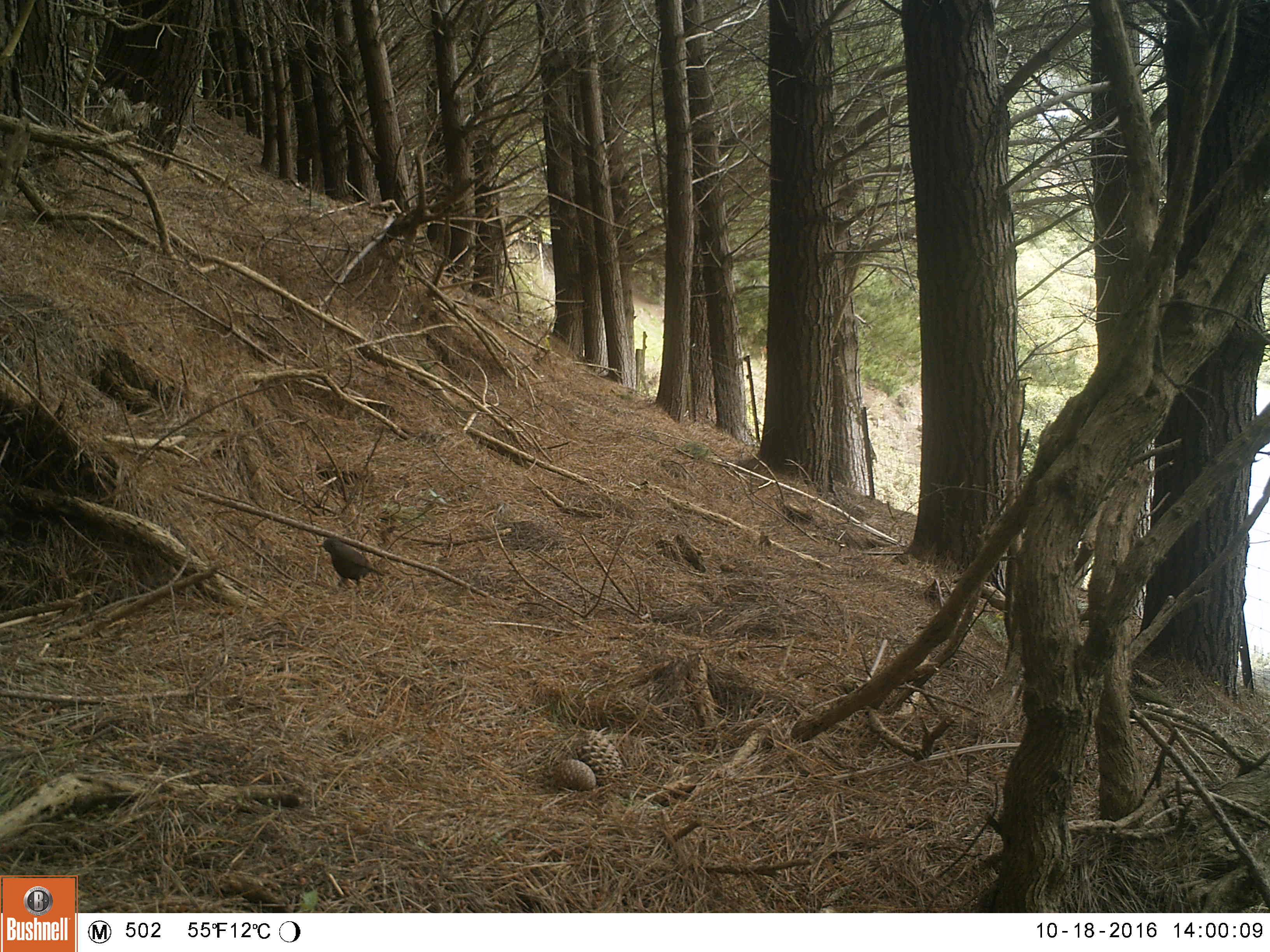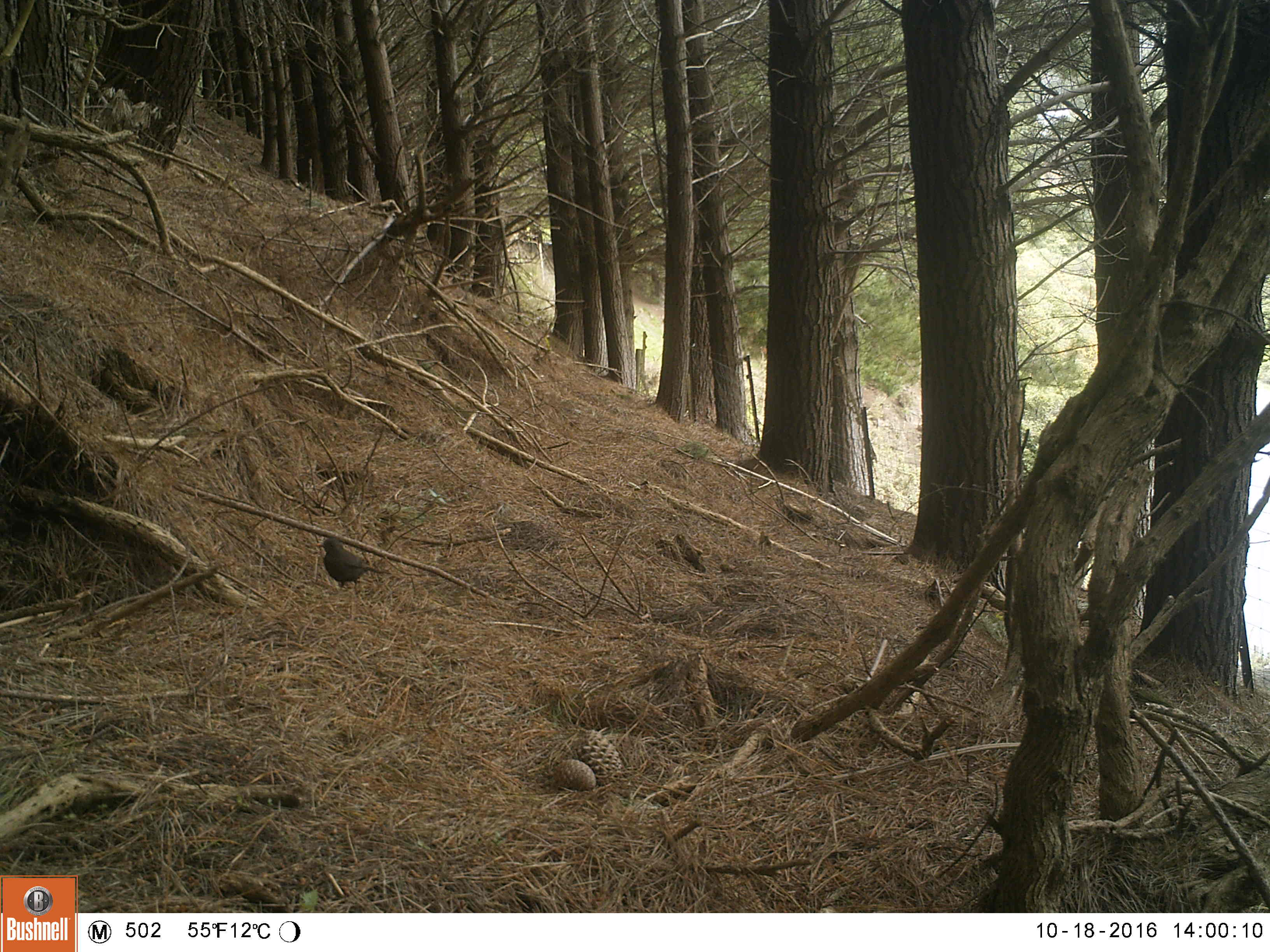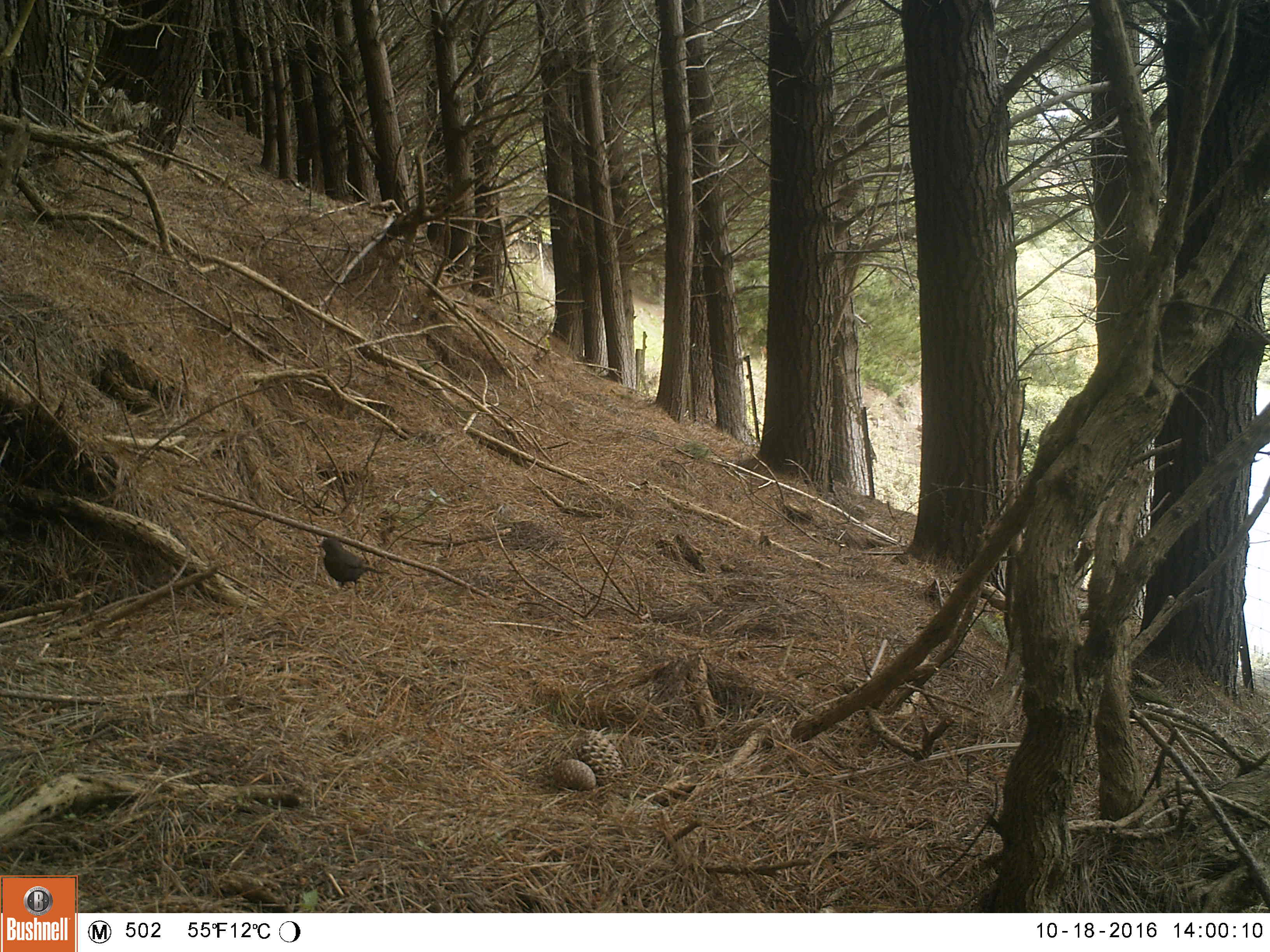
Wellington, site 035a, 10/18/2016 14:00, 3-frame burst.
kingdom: Animalia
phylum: Chordata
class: Aves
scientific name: Aves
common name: bird